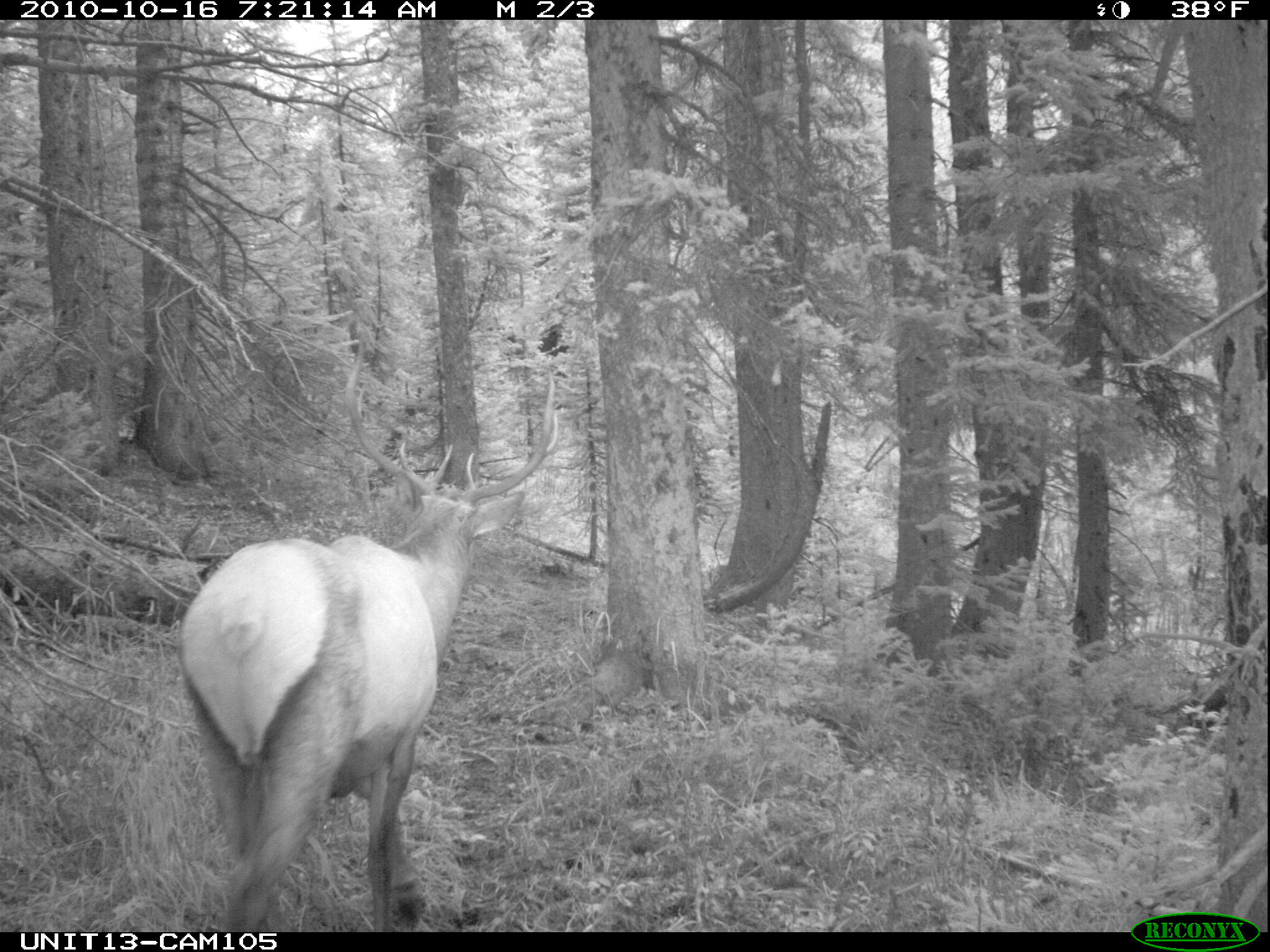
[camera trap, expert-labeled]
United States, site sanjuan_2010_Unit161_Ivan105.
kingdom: Animalia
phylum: Chordata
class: Mammalia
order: Artiodactyla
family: Cervidae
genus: Cervus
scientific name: Cervus elaphus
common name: red deer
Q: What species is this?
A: Cervus elaphus (red deer).